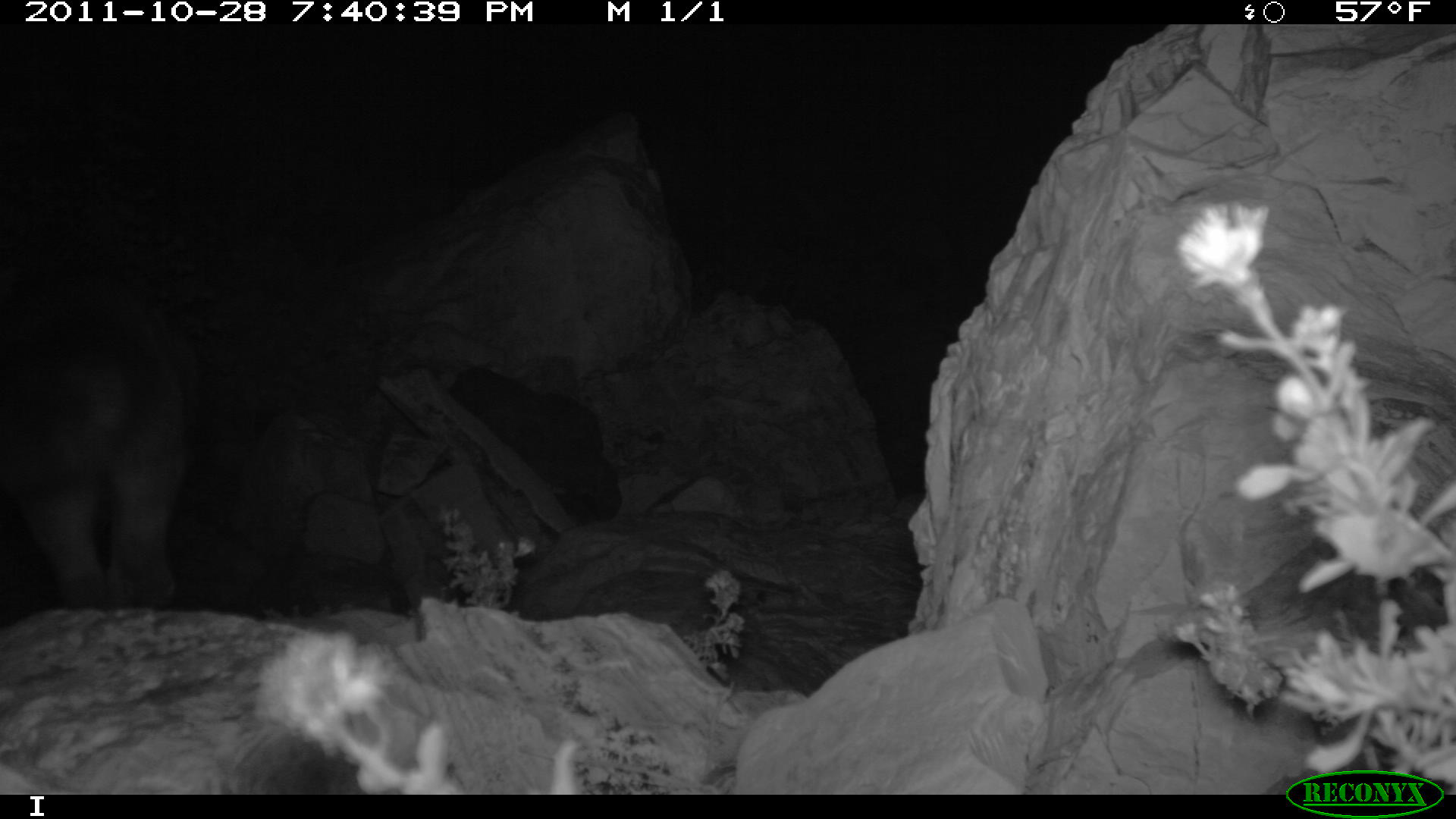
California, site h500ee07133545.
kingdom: Animalia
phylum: Chordata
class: Mammalia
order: Carnivora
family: Canidae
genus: Urocyon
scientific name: Urocyon littoralis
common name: island fox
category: fox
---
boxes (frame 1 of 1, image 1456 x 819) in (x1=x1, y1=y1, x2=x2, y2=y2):
fox: (x1=0, y1=270, x2=190, y2=605)